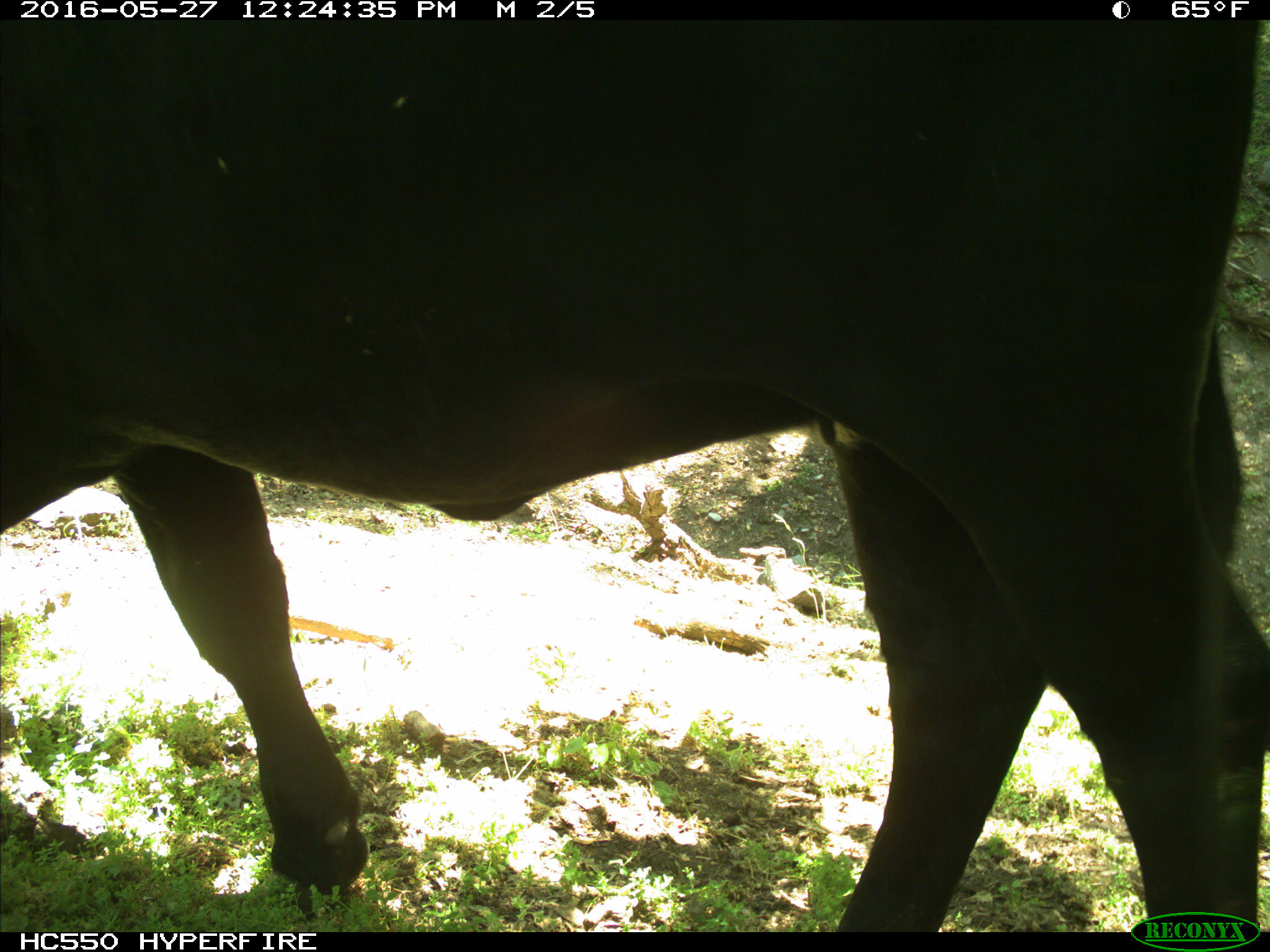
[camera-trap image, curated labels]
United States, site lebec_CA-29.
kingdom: Animalia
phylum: Chordata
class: Mammalia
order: Artiodactyla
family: Bovidae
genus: Bos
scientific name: Bos taurus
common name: domestic cow